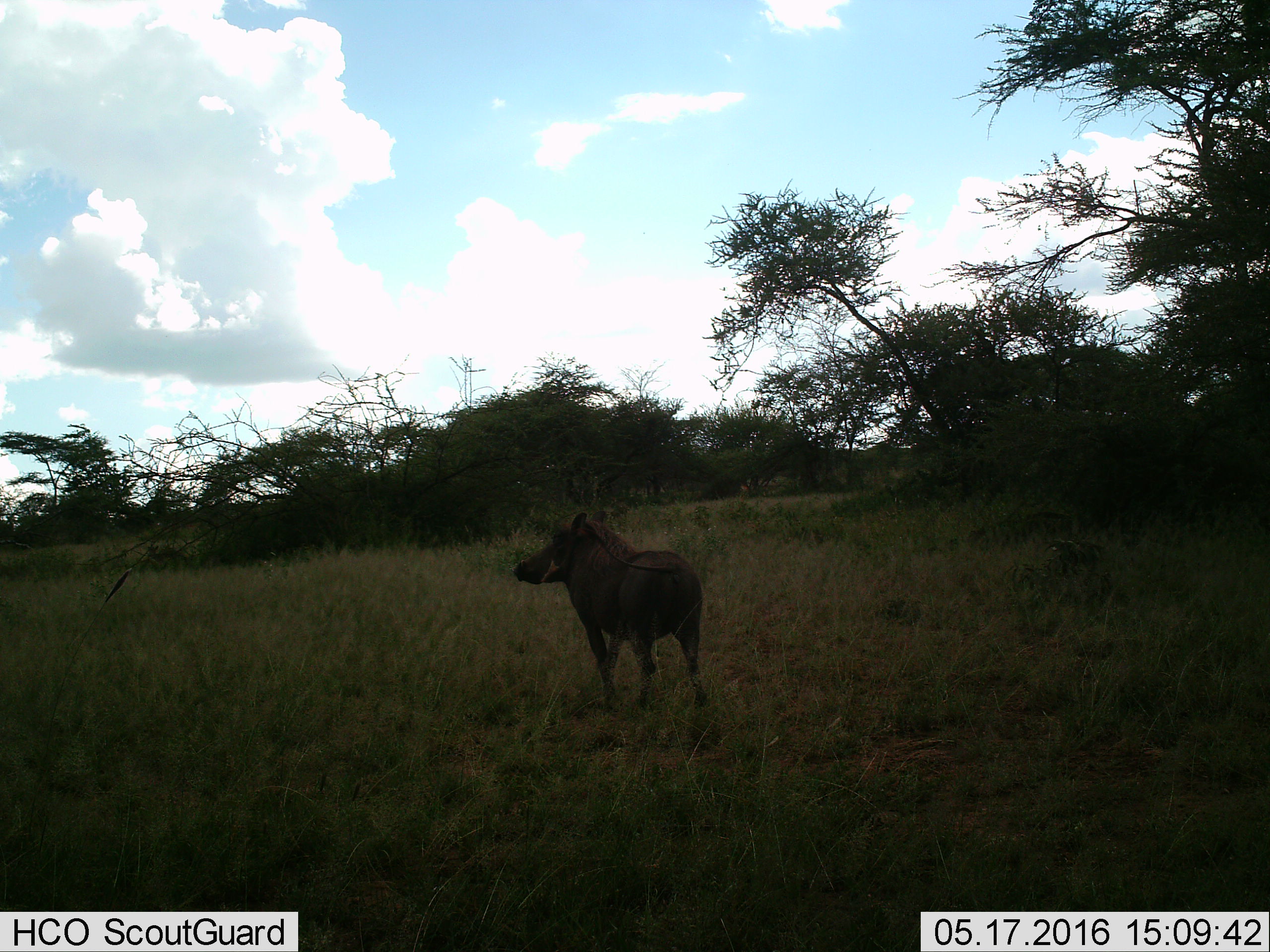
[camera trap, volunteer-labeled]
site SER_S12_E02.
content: unidentified animal